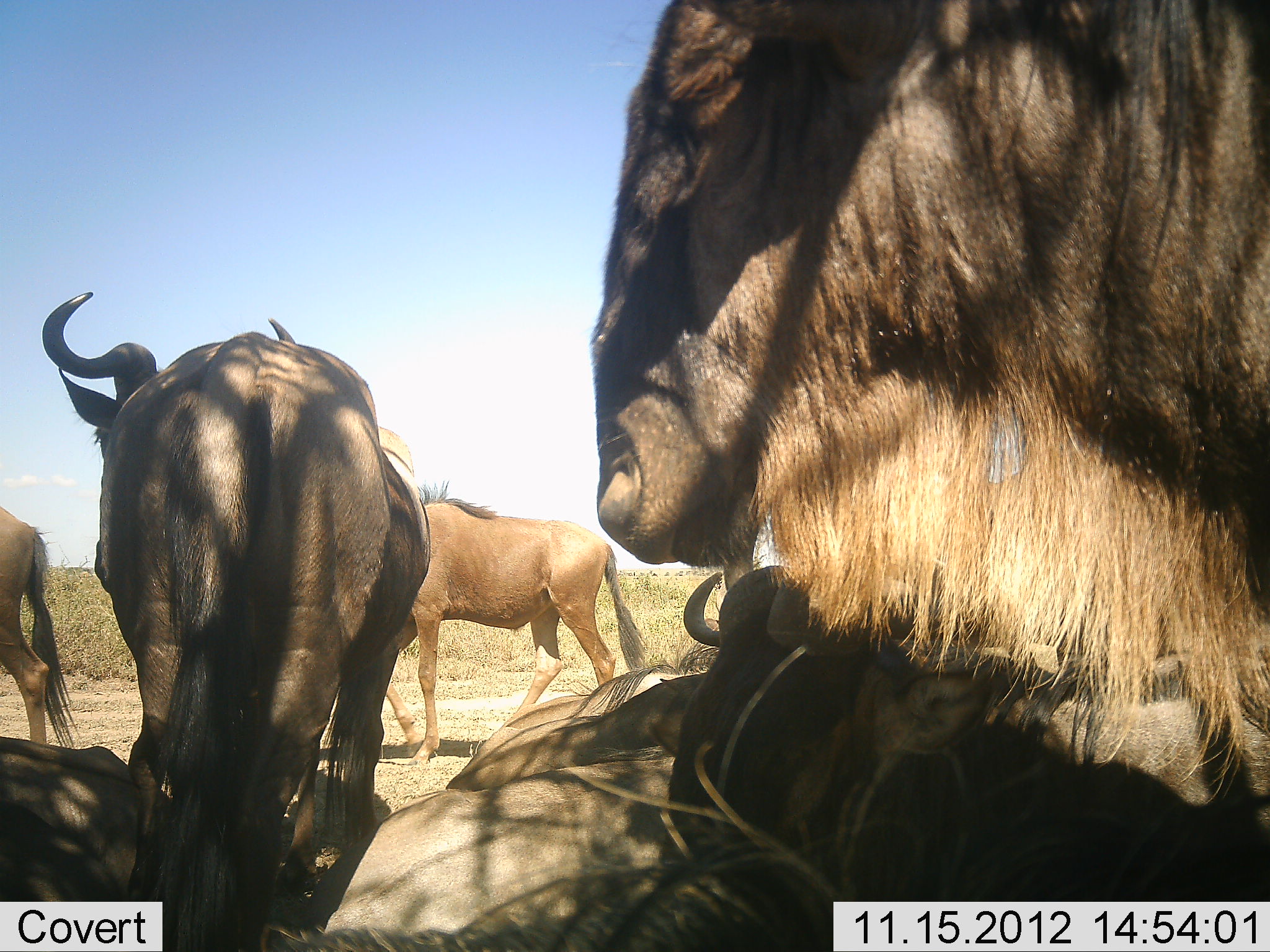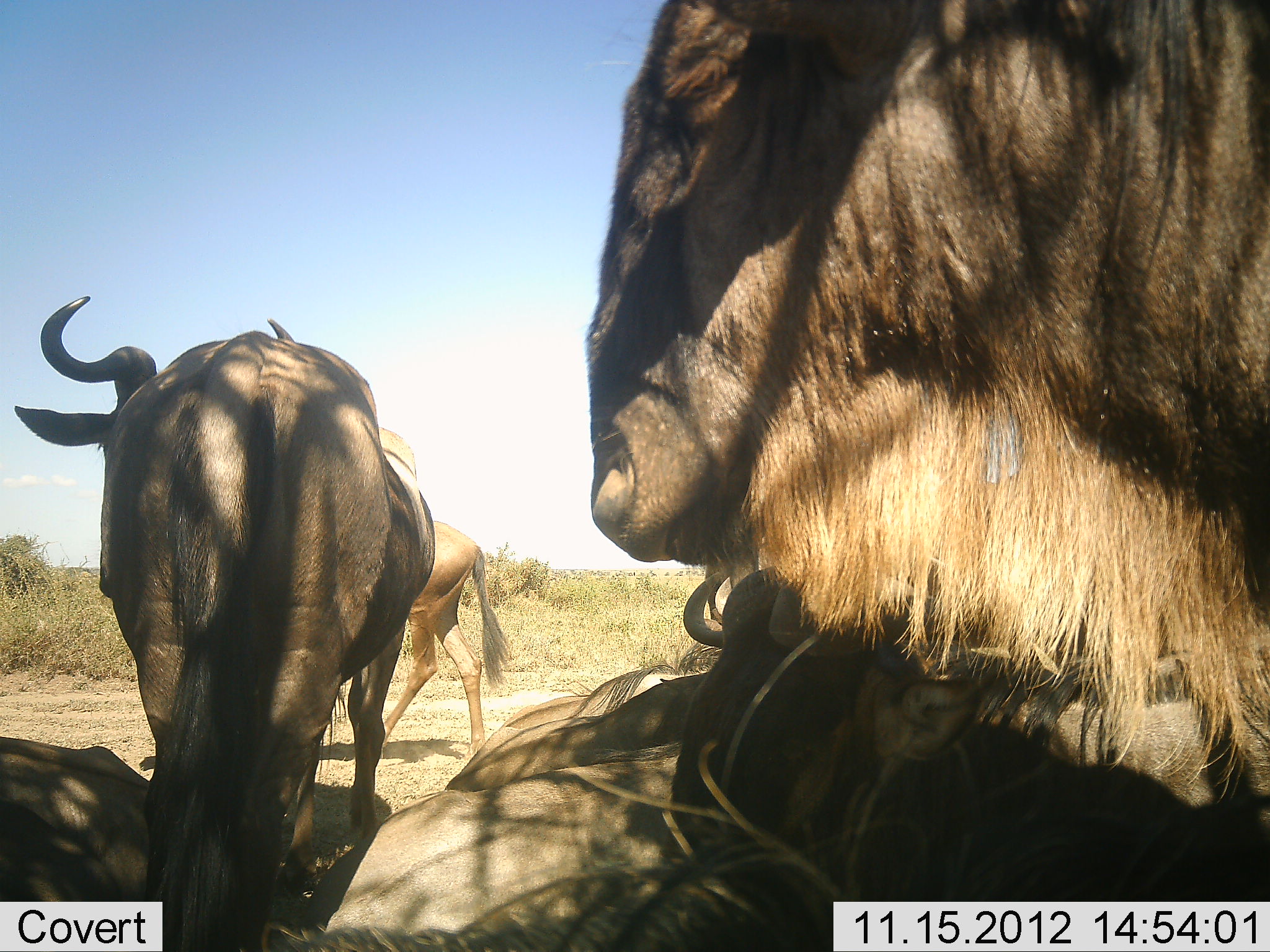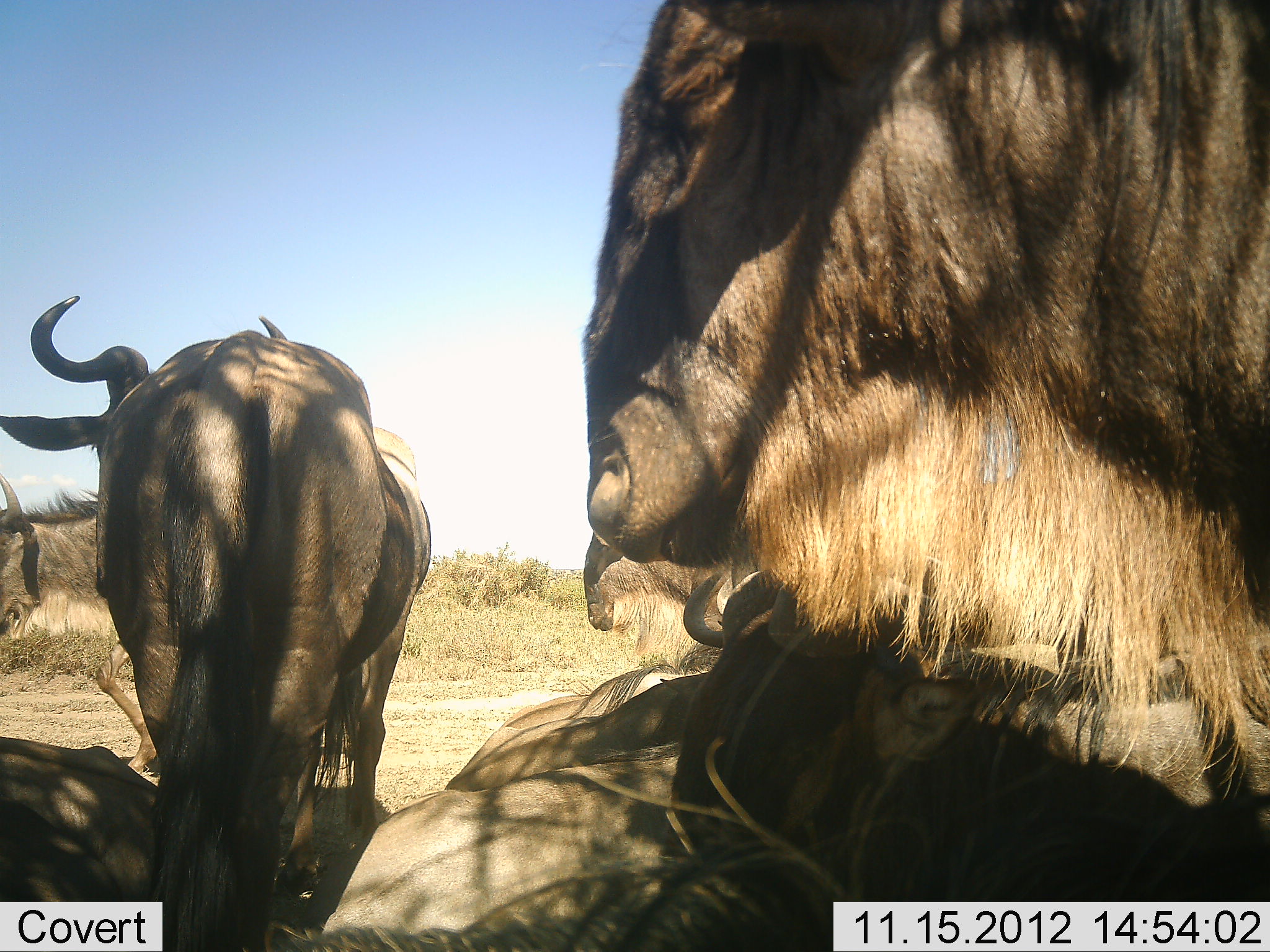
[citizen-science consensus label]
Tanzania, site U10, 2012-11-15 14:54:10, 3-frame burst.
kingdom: Animalia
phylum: Chordata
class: Mammalia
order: Artiodactyla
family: Bovidae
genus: Connochaetes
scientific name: Connochaetes taurinus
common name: blue wildebeest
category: wildebeest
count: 8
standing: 90%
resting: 80%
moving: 90%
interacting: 0%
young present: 10%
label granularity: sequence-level